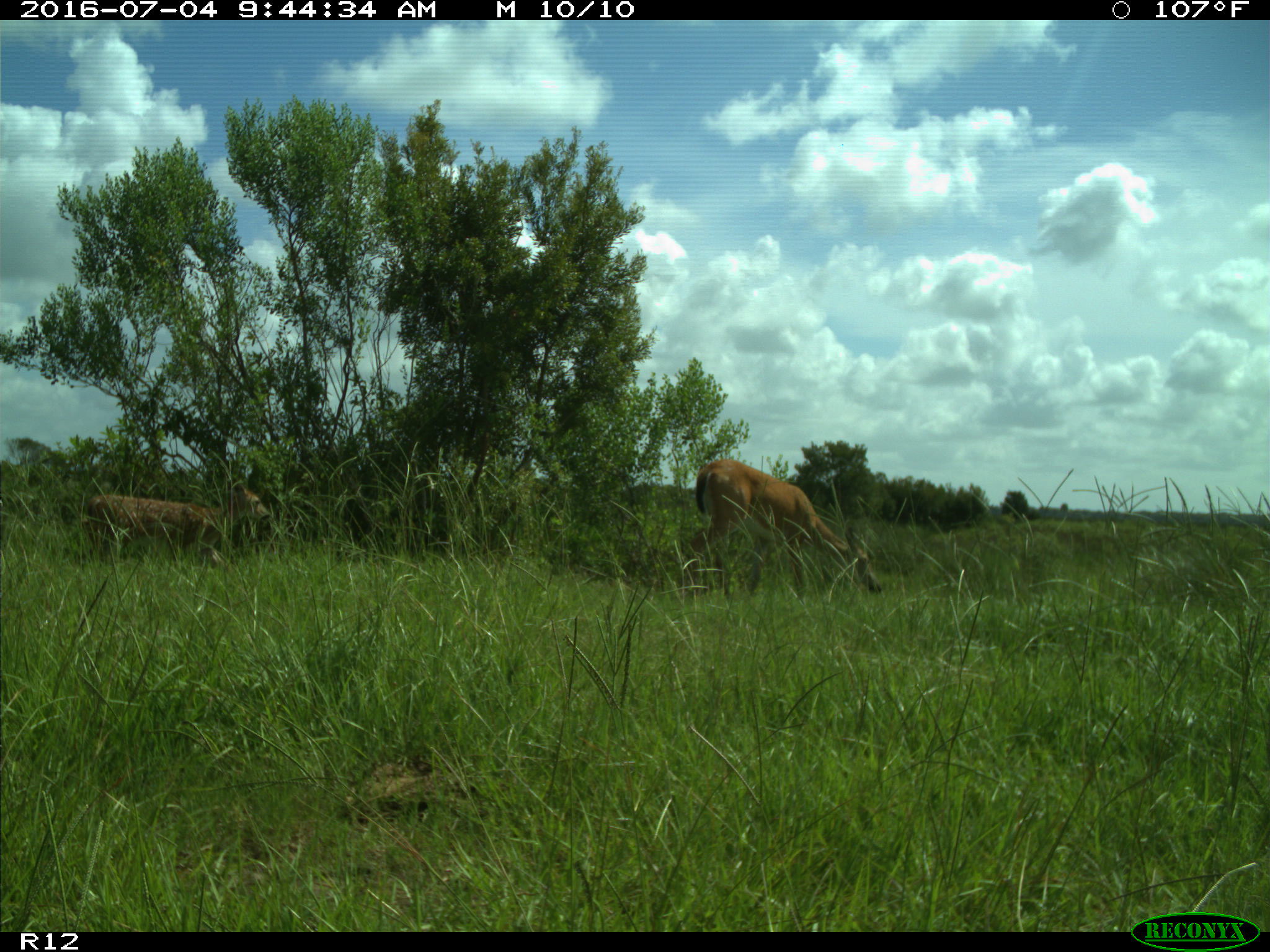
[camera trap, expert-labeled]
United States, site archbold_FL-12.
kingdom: Animalia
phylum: Chordata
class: Mammalia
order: Artiodactyla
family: Cervidae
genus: Odocoileus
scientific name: Odocoileus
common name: deer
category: unidentified deer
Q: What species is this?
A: Unidentified deer (deer) (Odocoileus).